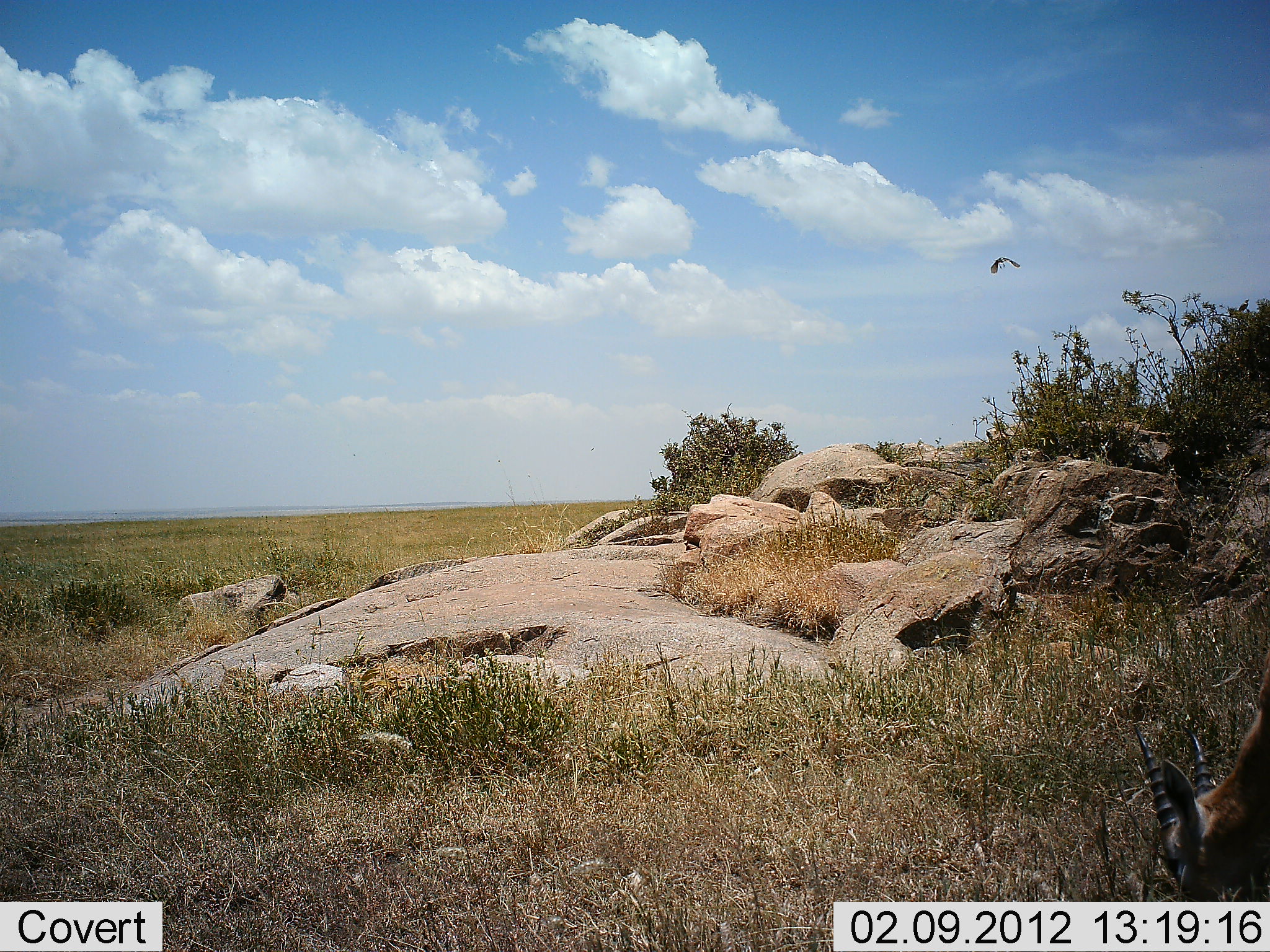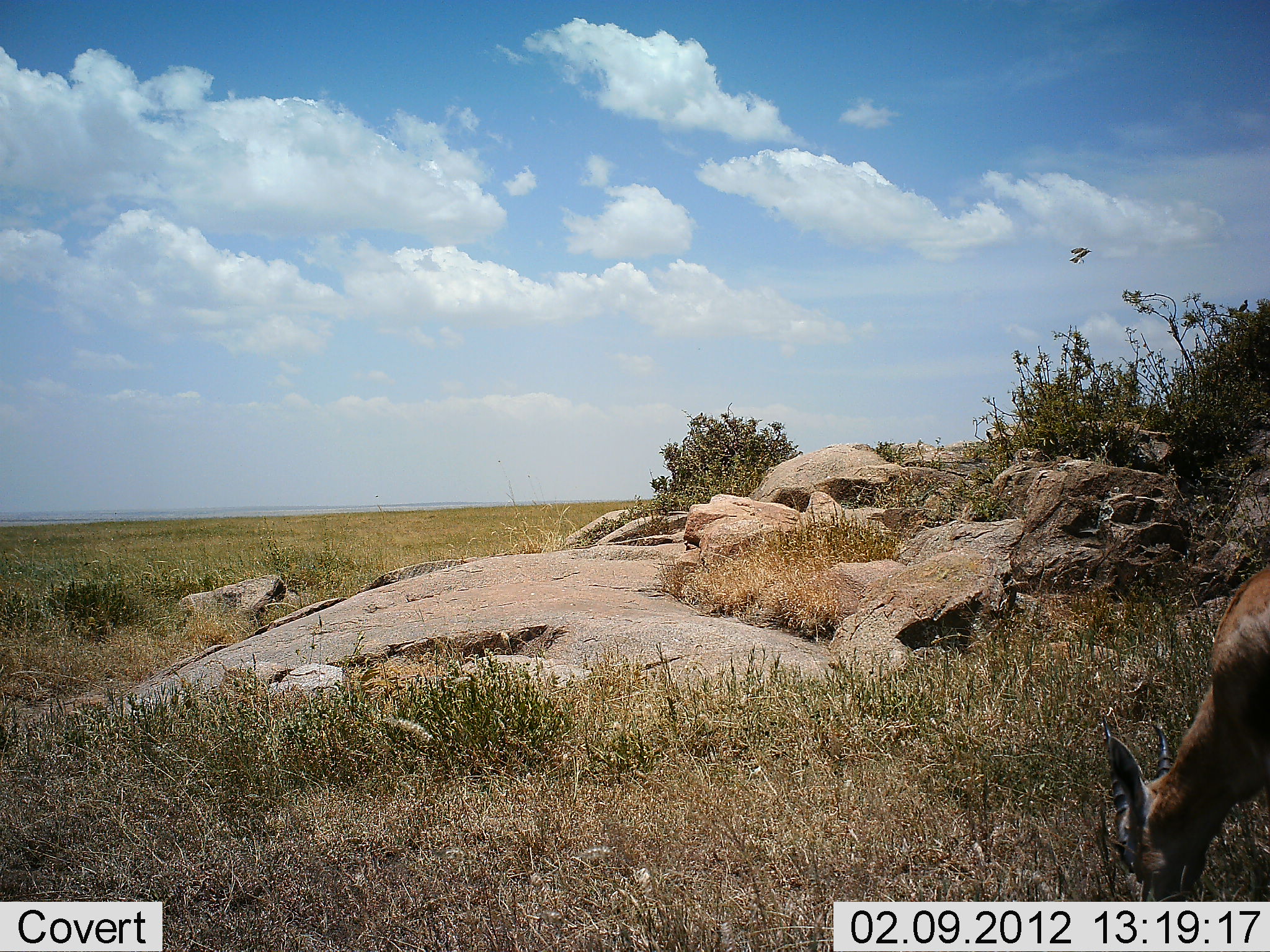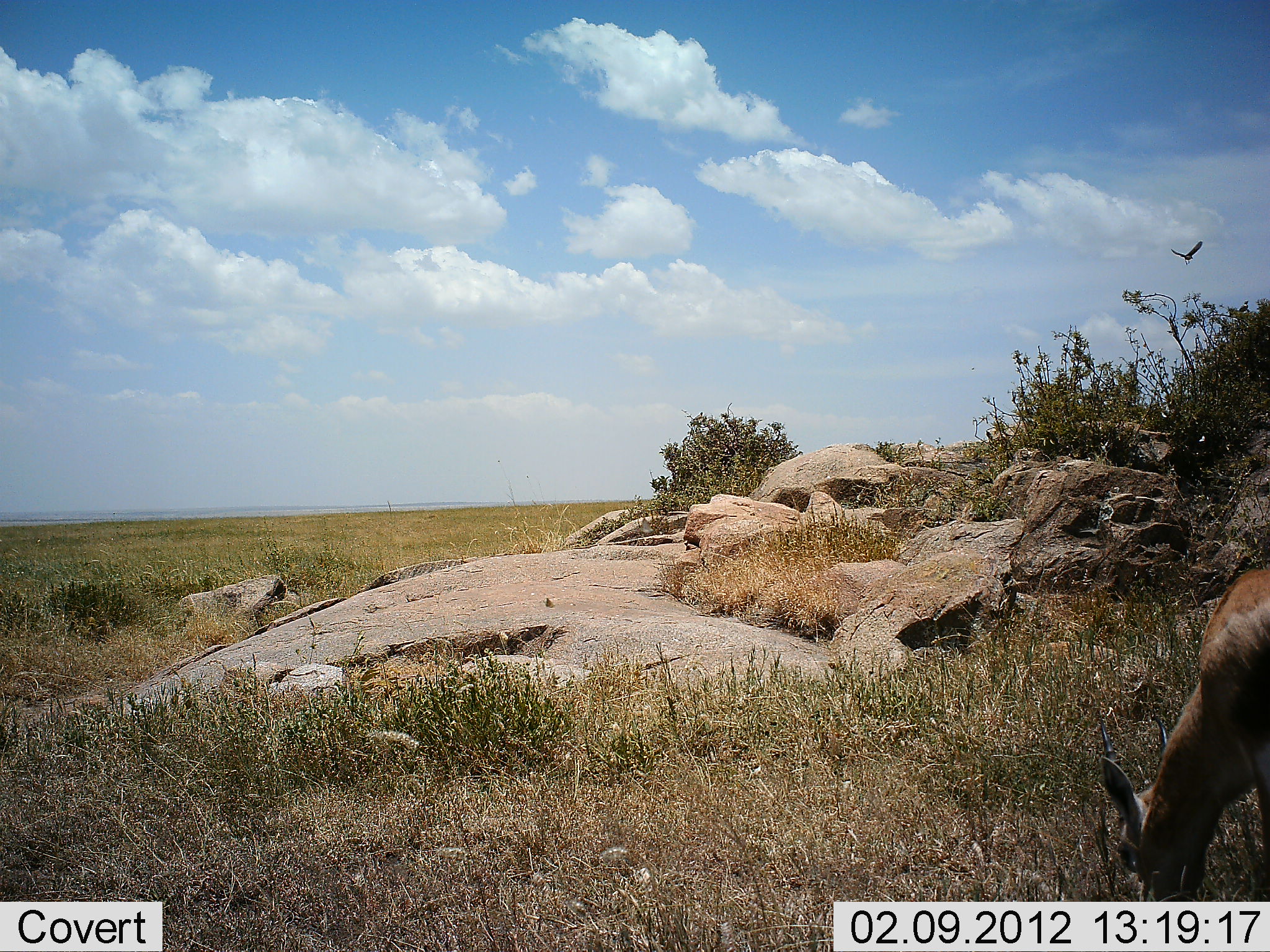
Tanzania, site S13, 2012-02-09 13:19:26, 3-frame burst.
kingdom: Animalia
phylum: Chordata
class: Mammalia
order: Artiodactyla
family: Bovidae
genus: Eudorcas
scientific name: Eudorcas thomsonii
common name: thomson's gazelle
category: gazellethomsons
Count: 1.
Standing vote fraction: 18%.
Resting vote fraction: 0%.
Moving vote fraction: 9%.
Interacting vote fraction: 0%.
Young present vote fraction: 0%.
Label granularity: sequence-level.